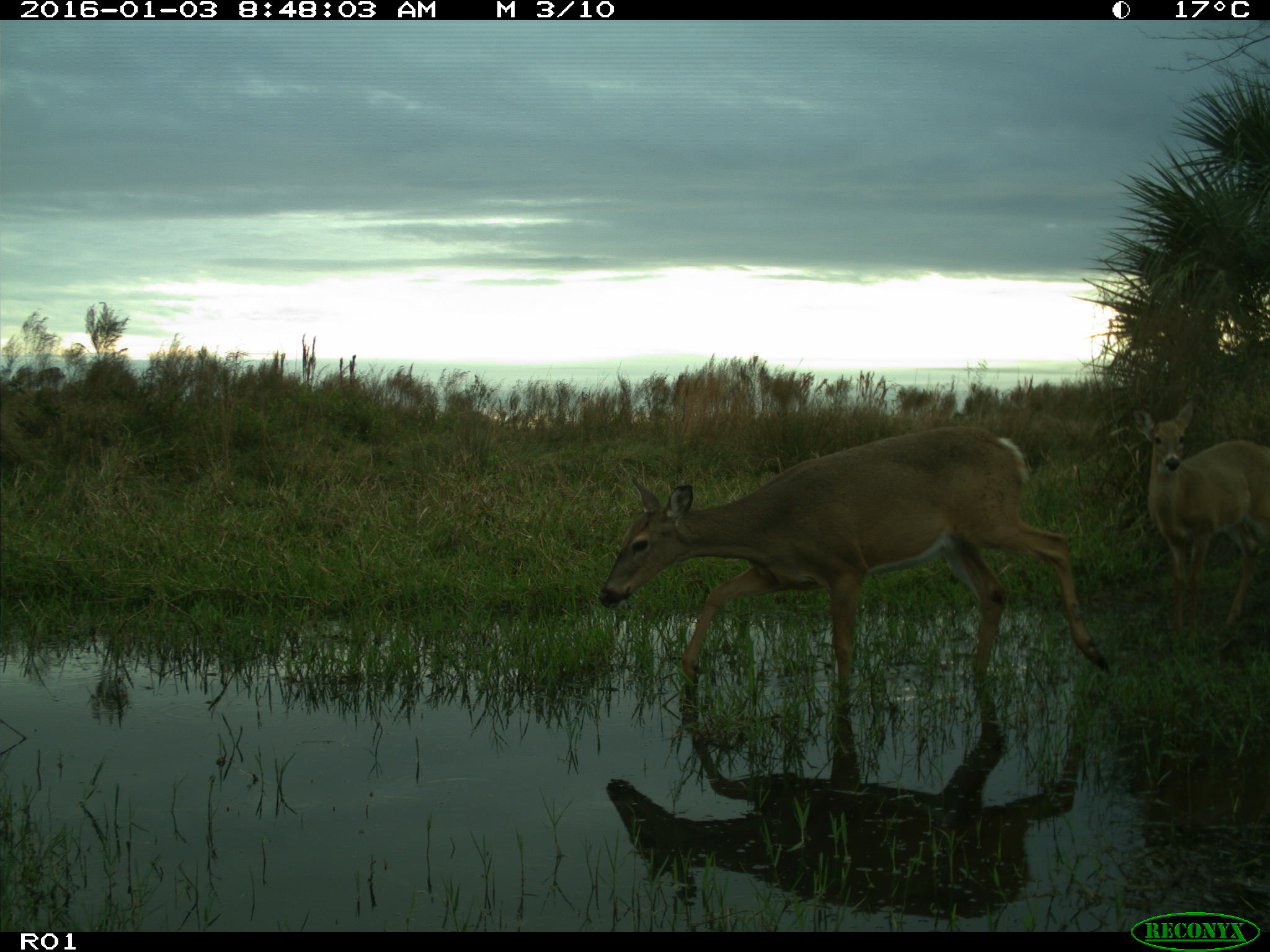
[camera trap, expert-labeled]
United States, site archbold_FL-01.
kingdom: Animalia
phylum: Chordata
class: Mammalia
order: Artiodactyla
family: Cervidae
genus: Odocoileus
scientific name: Odocoileus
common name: deer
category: unidentified deer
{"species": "unidentified deer (deer) (Odocoileus)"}